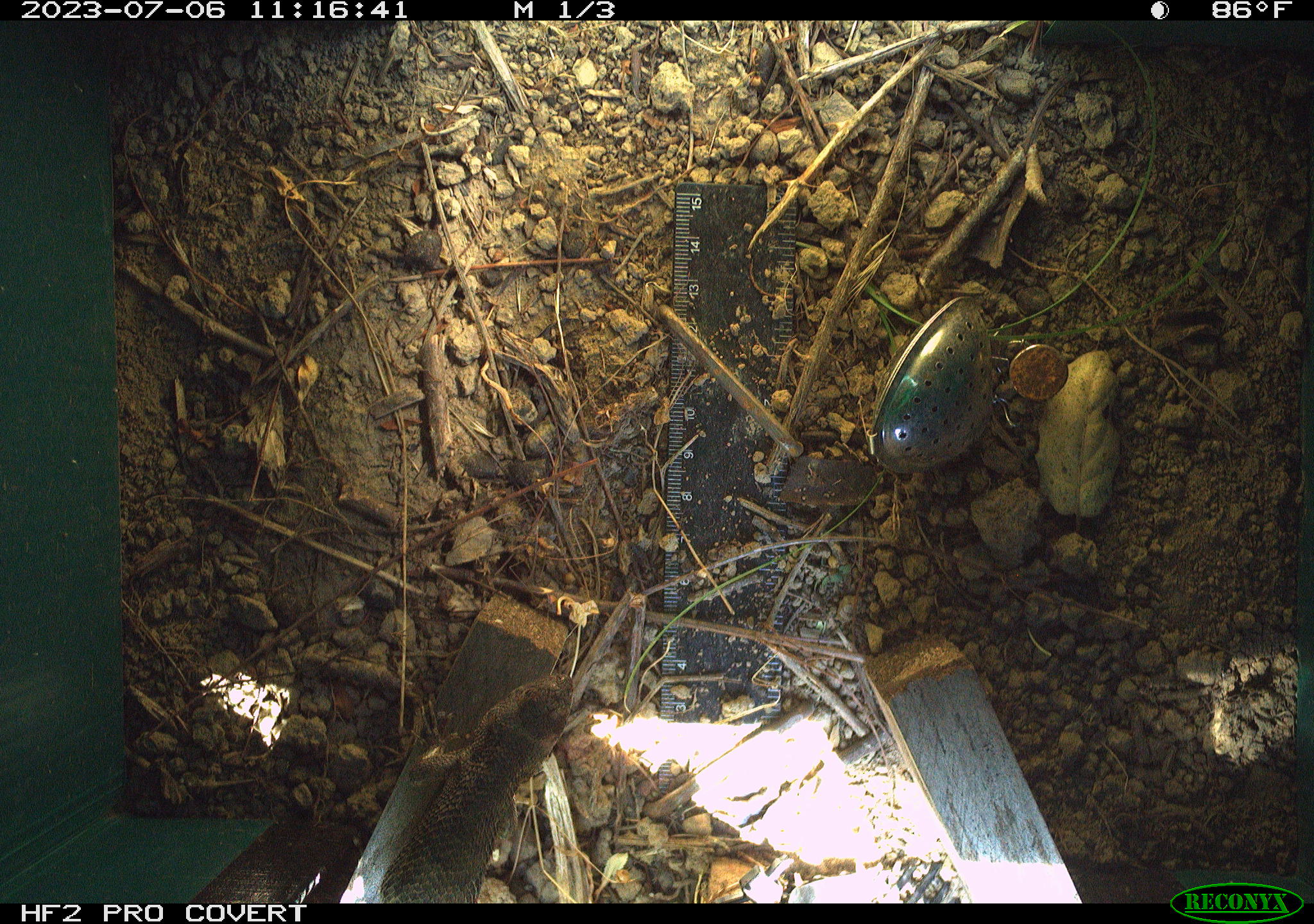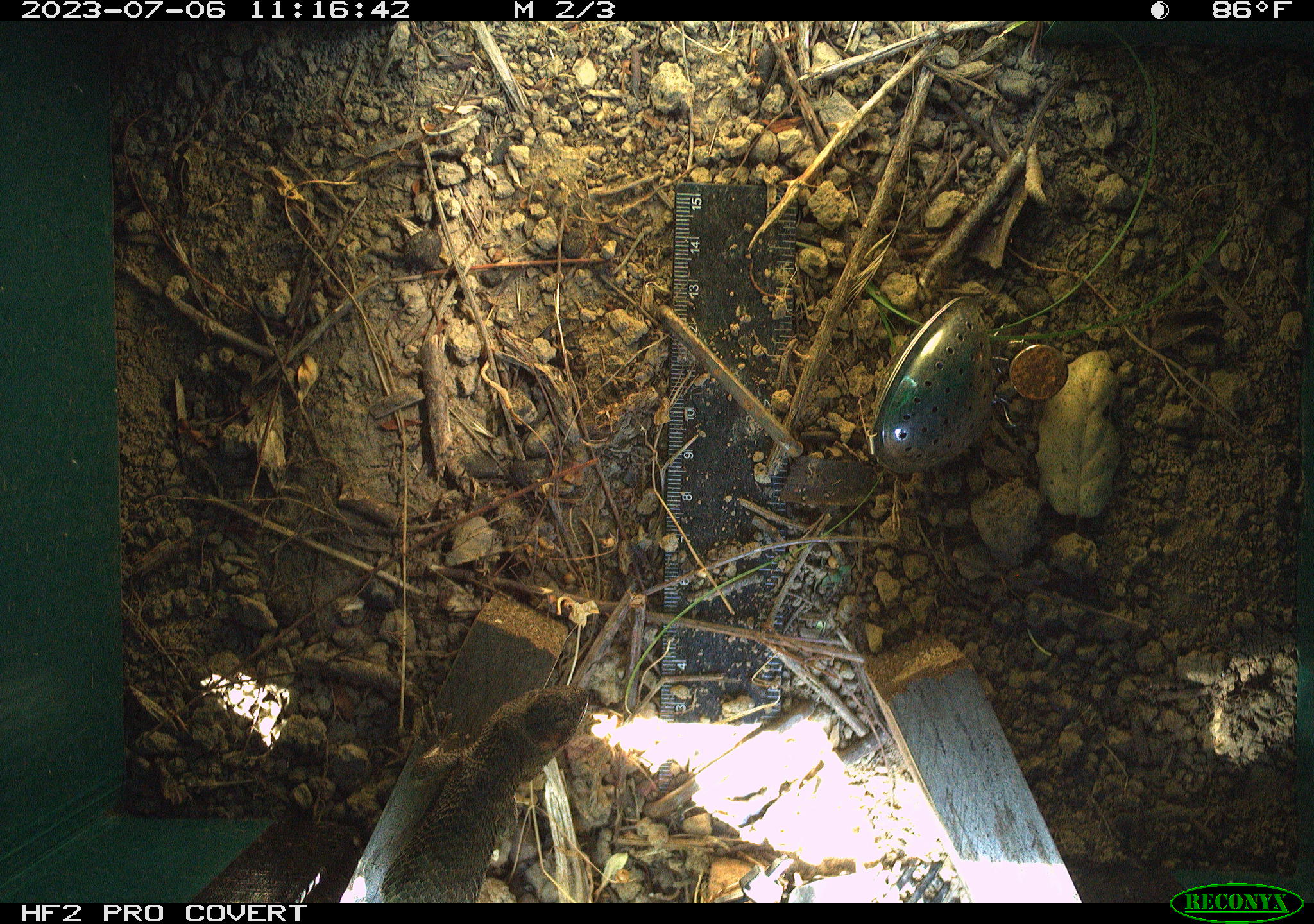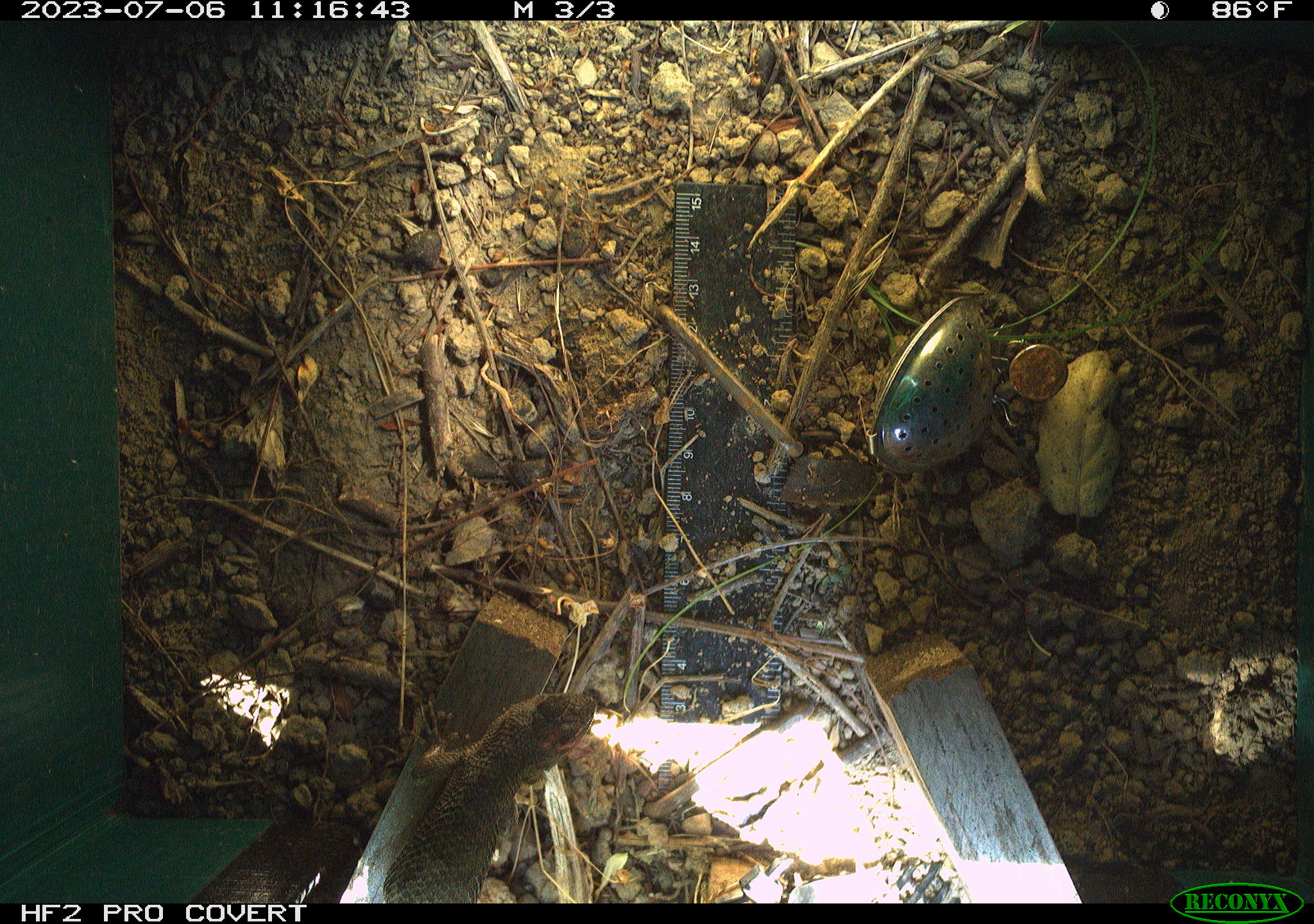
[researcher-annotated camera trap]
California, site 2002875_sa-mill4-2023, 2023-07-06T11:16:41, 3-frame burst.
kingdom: Animalia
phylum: Chordata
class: Reptilia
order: Squamata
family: Phrynosomatidae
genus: Sceloporus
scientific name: Sceloporus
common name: spiny lizards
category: sceloporus species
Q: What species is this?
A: Sceloporus species (spiny lizards) (Sceloporus).